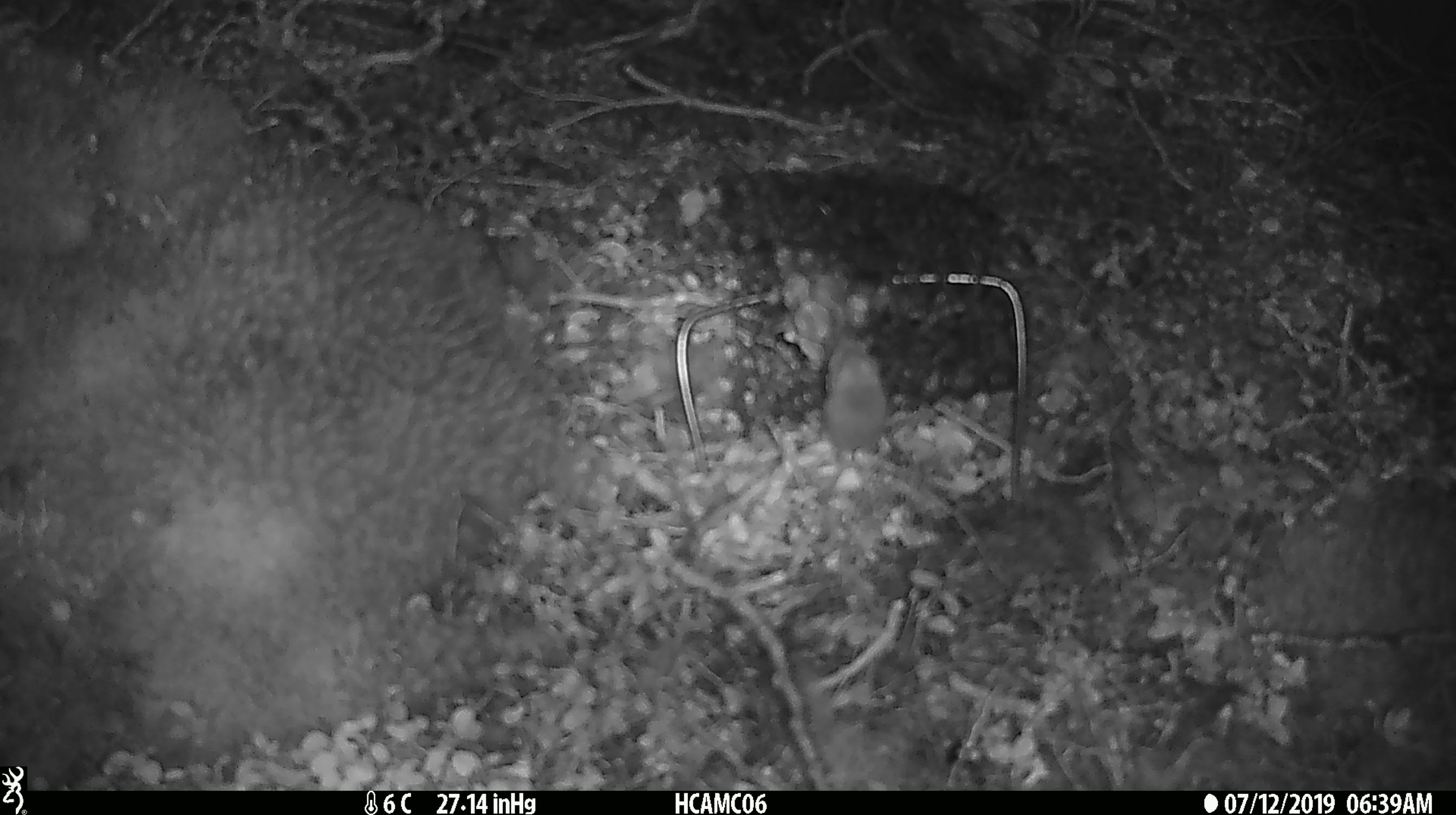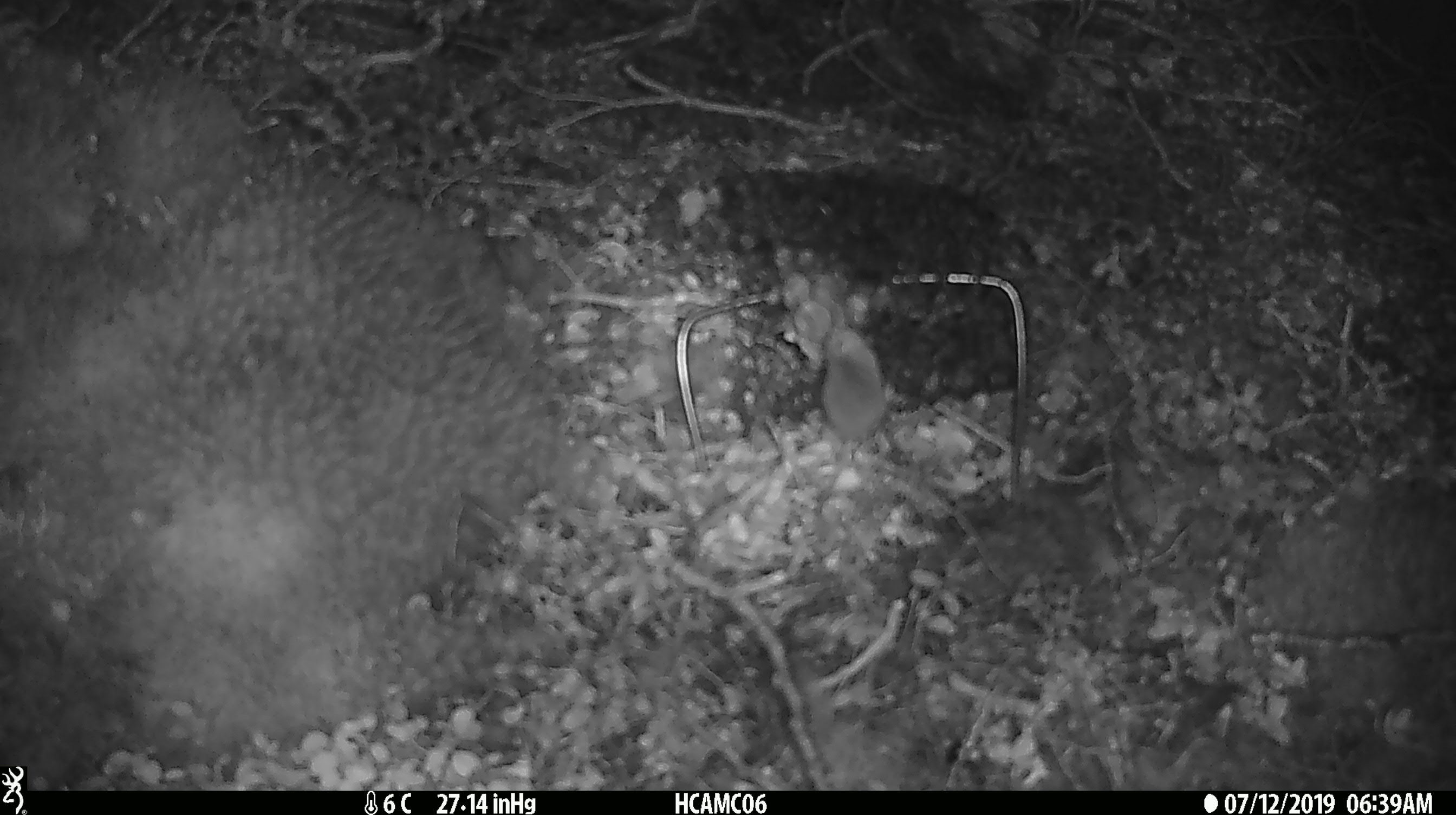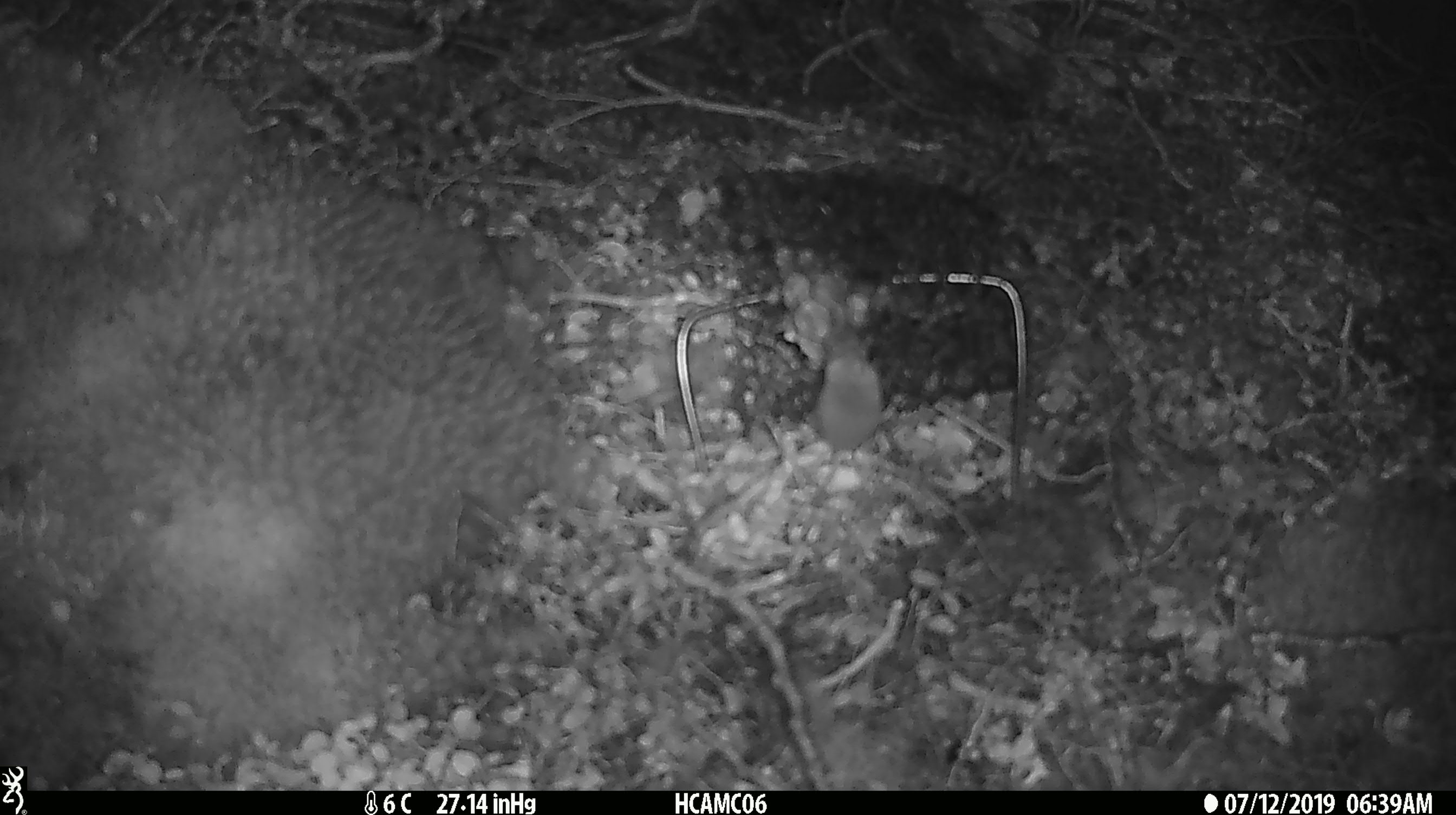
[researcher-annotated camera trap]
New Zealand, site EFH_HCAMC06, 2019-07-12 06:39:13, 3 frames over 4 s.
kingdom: Animalia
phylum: Chordata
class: Mammalia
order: Rodentia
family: Muridae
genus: Mus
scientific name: Mus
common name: mouse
Mouse (Mus).